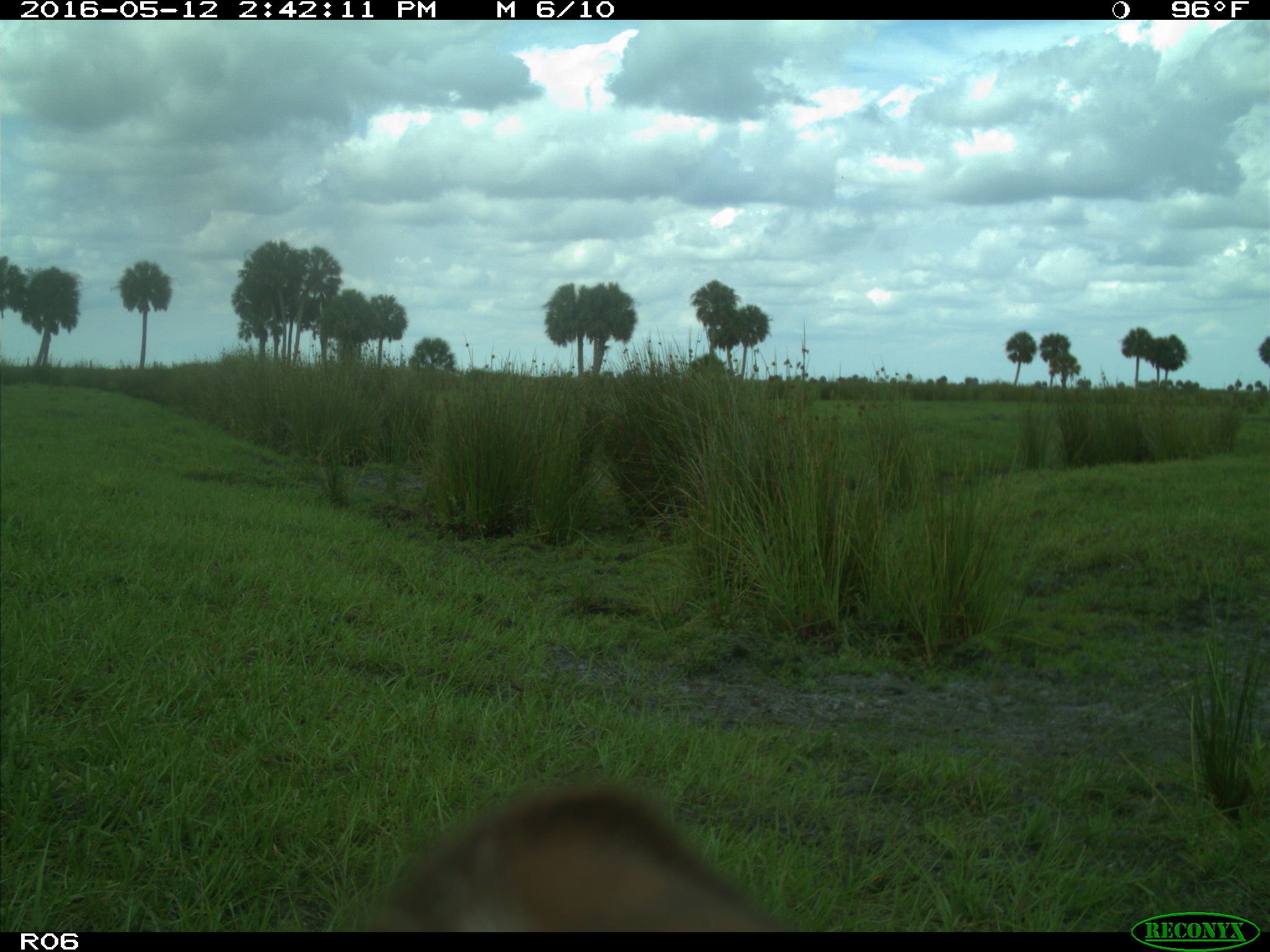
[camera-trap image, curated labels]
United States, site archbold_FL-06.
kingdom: Animalia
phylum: Chordata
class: Mammalia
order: Artiodactyla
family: Bovidae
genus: Bos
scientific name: Bos taurus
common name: domestic cow